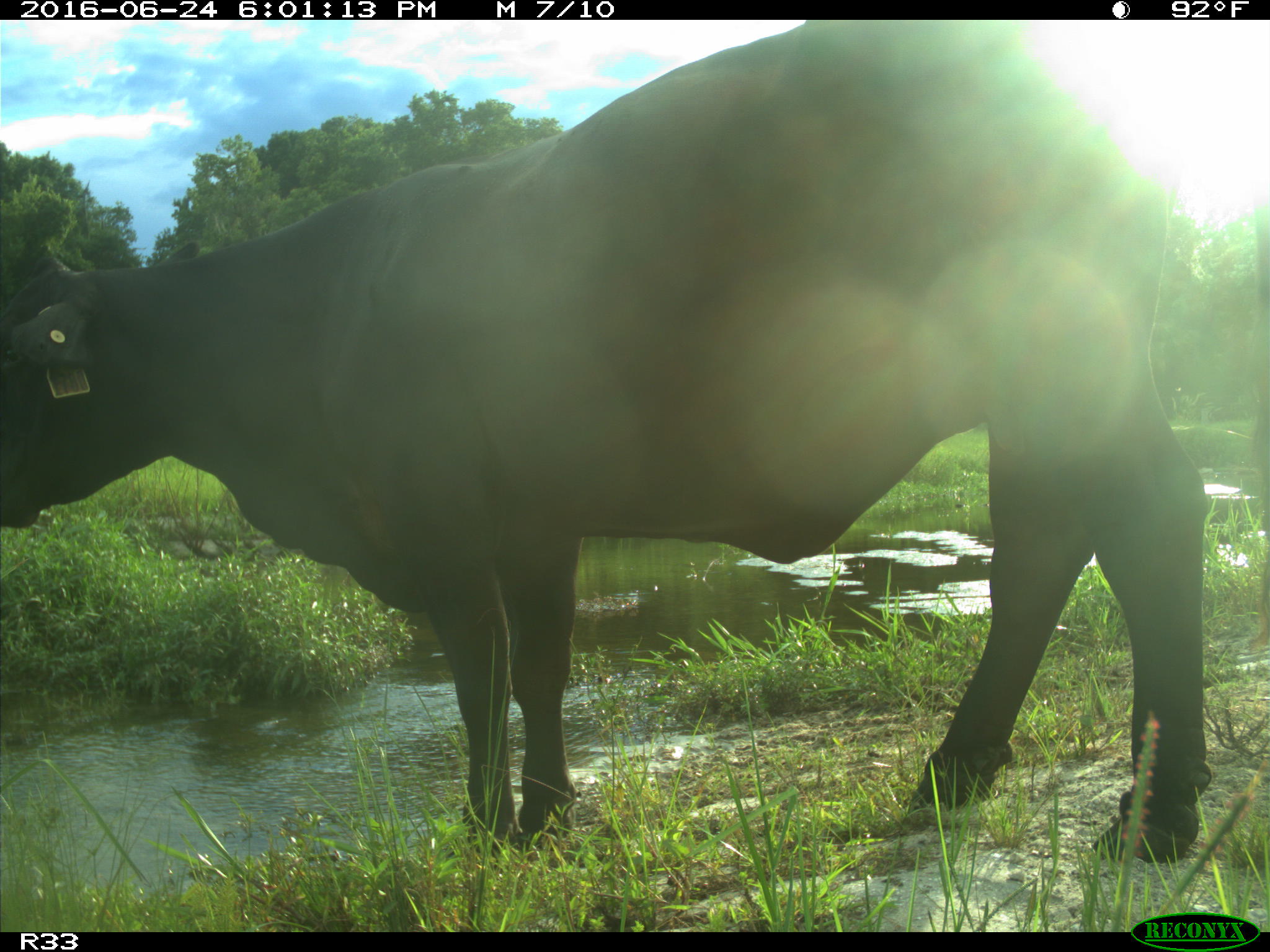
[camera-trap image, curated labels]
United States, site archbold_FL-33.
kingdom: Animalia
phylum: Chordata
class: Mammalia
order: Artiodactyla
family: Bovidae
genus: Bos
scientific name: Bos taurus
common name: domestic cow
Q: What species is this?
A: Bos taurus (domestic cow).